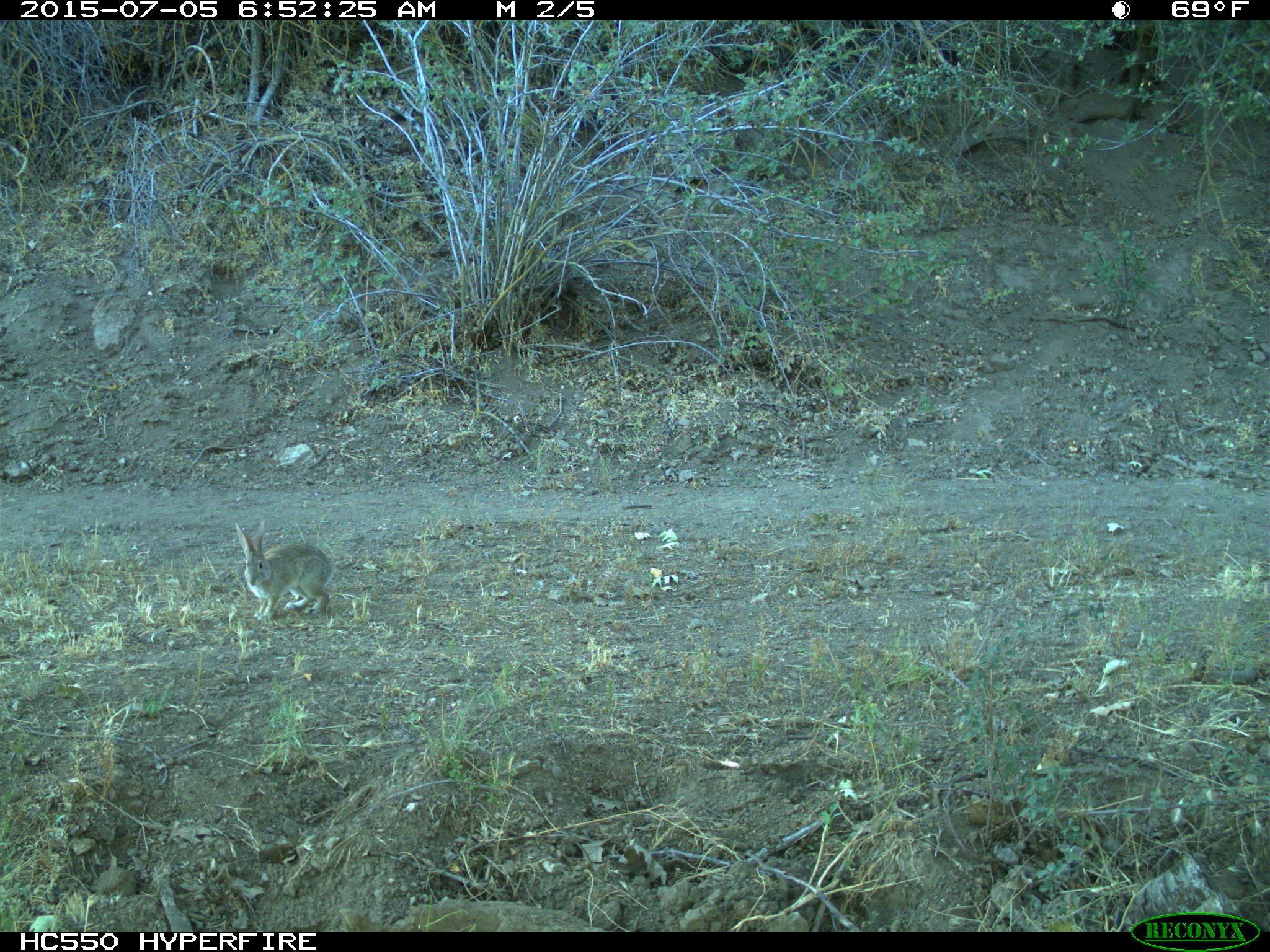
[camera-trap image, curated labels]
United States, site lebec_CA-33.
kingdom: Animalia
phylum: Chordata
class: Mammalia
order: Lagomorpha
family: Leporidae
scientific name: Leporidae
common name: rabbits and hares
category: unidentified rabbit